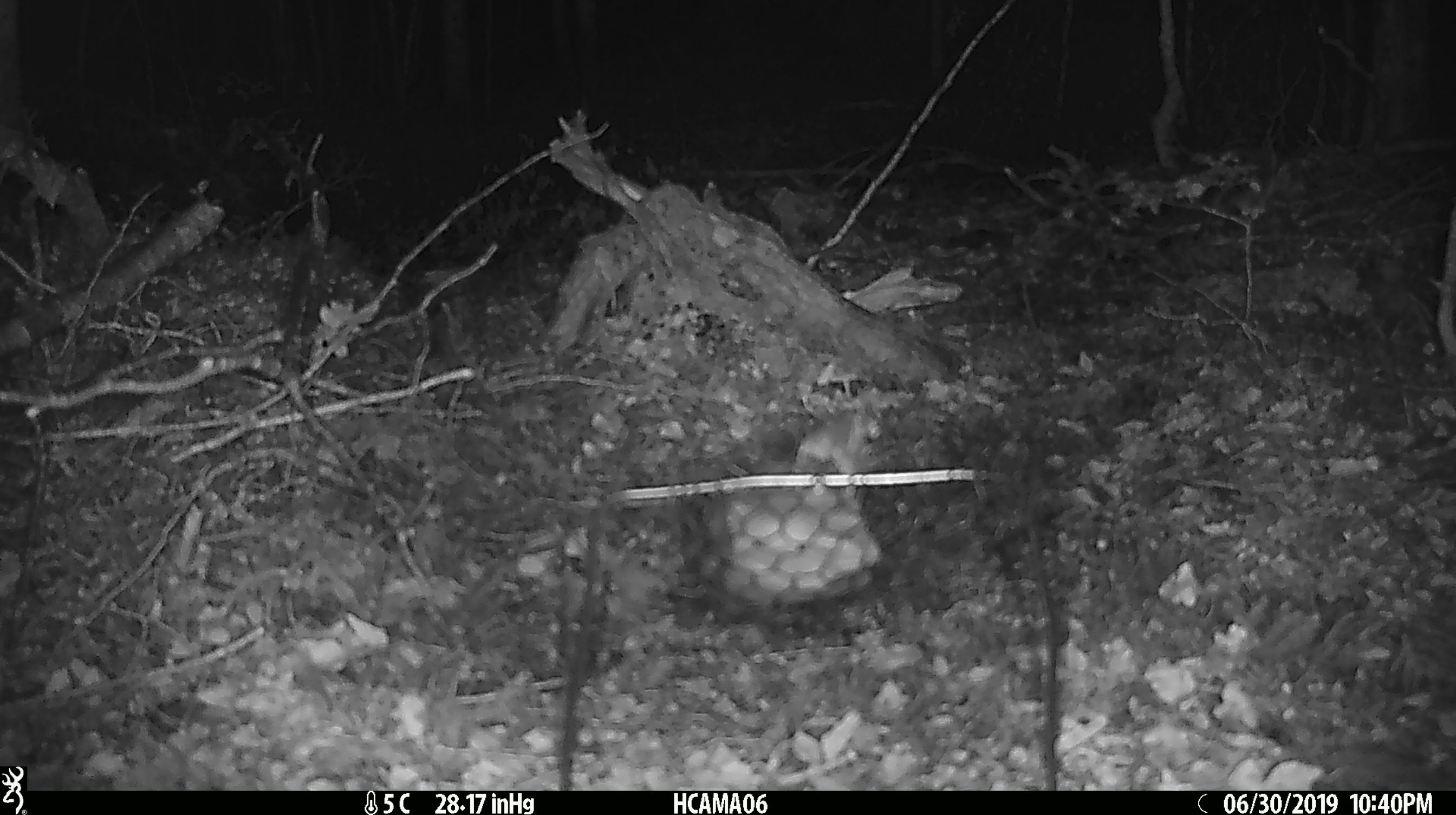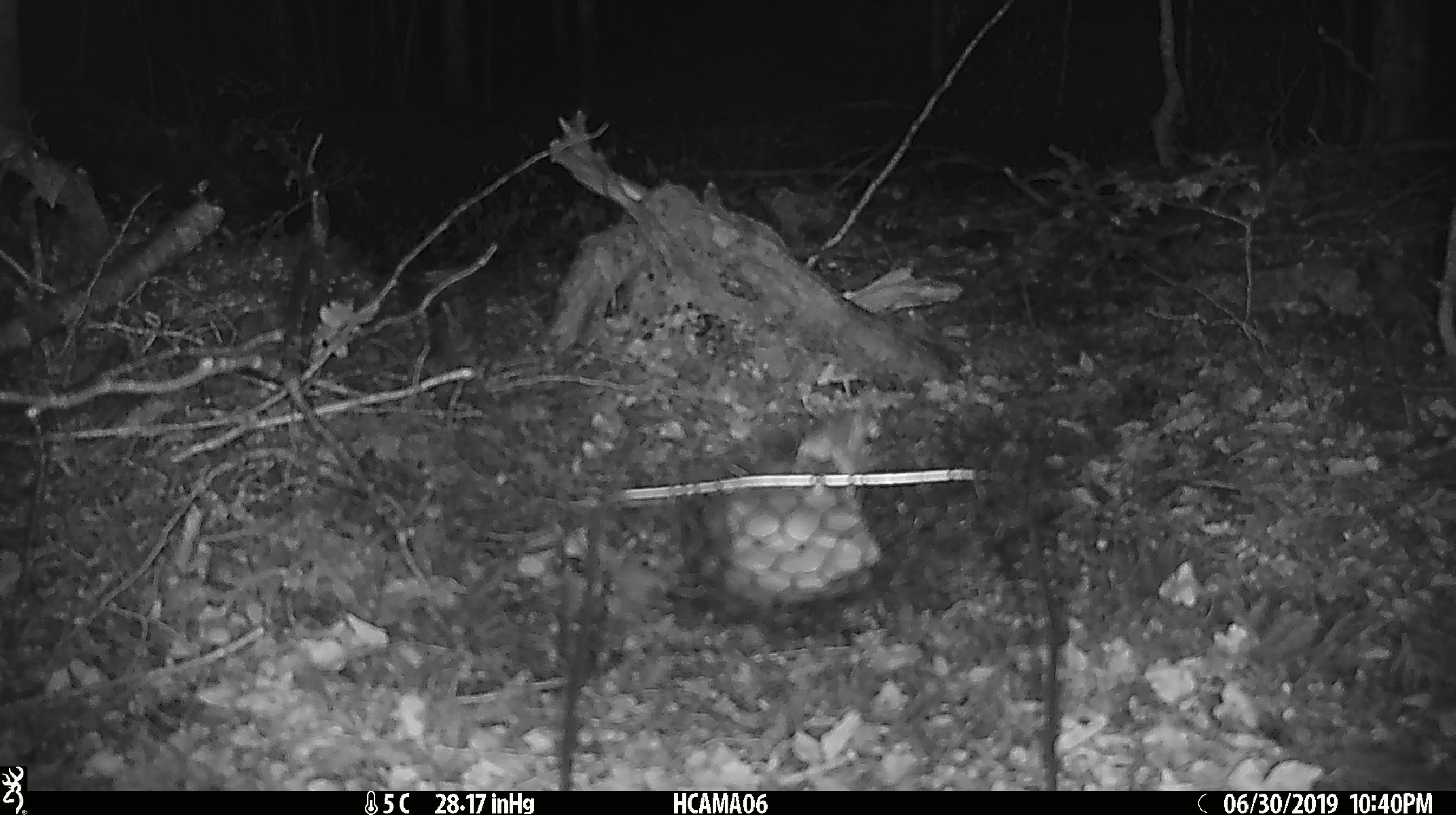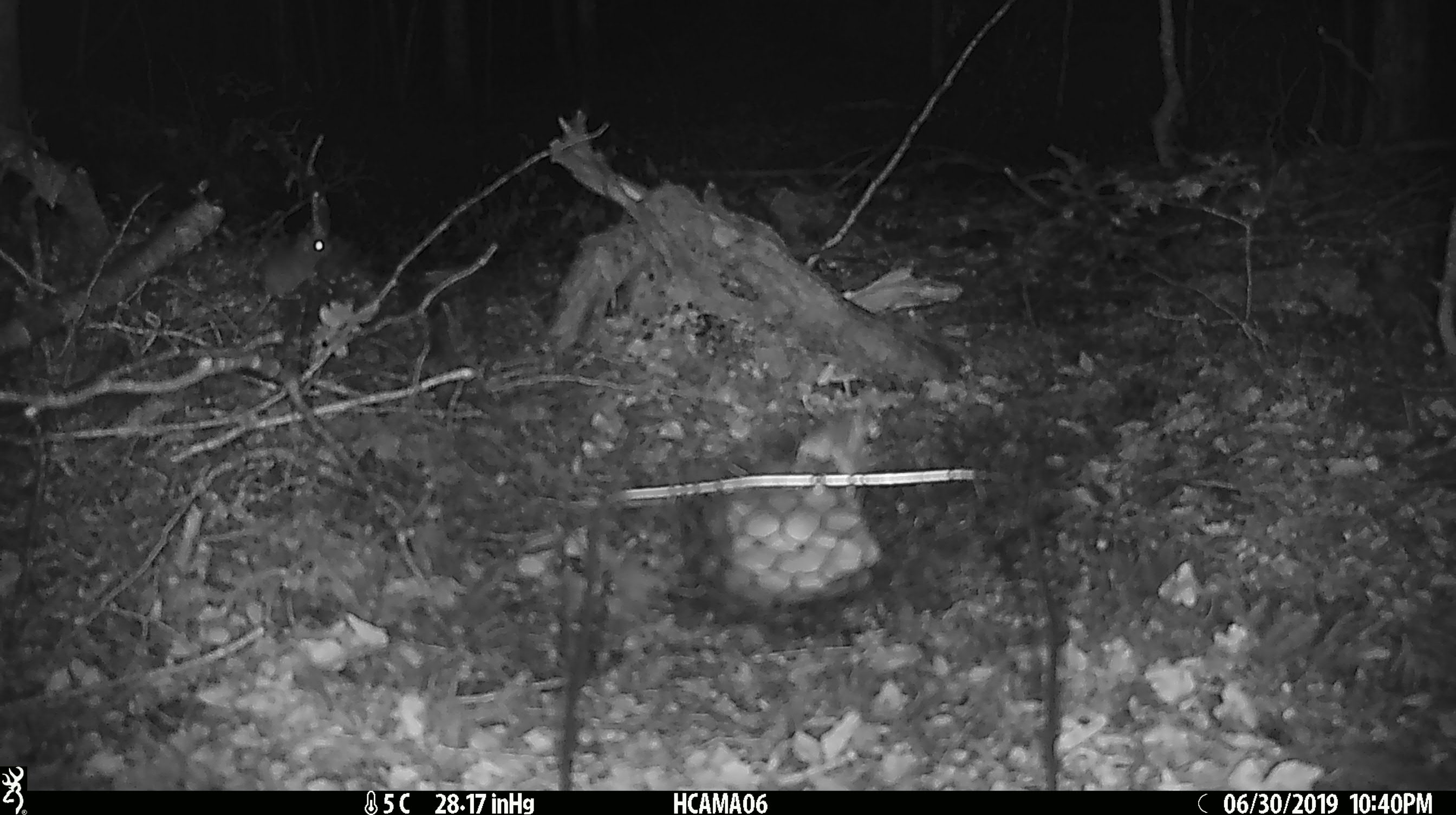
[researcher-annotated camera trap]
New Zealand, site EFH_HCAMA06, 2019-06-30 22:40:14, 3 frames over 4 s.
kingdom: Animalia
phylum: Chordata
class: Mammalia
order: Rodentia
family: Muridae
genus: Mus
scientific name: Mus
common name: mouse